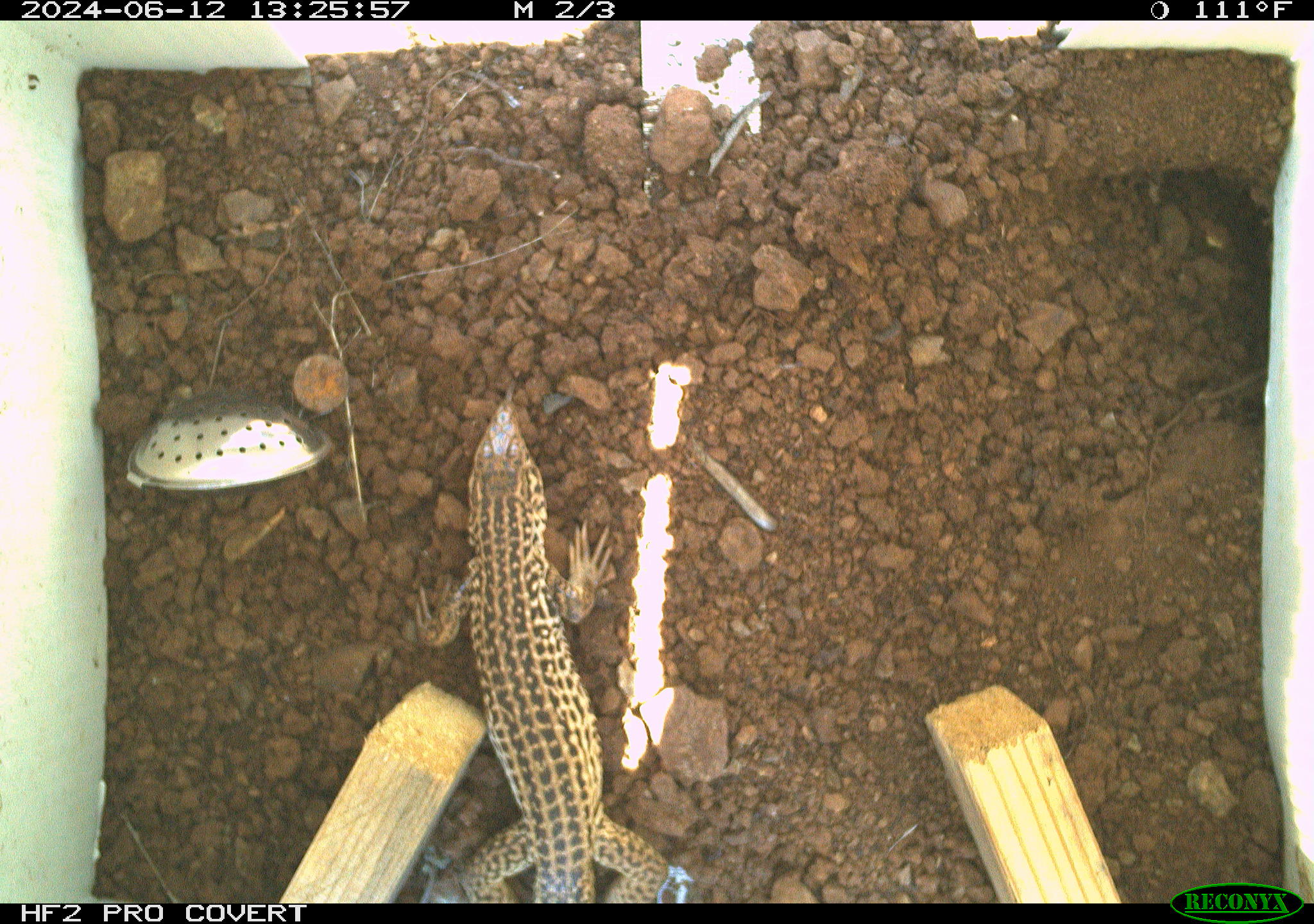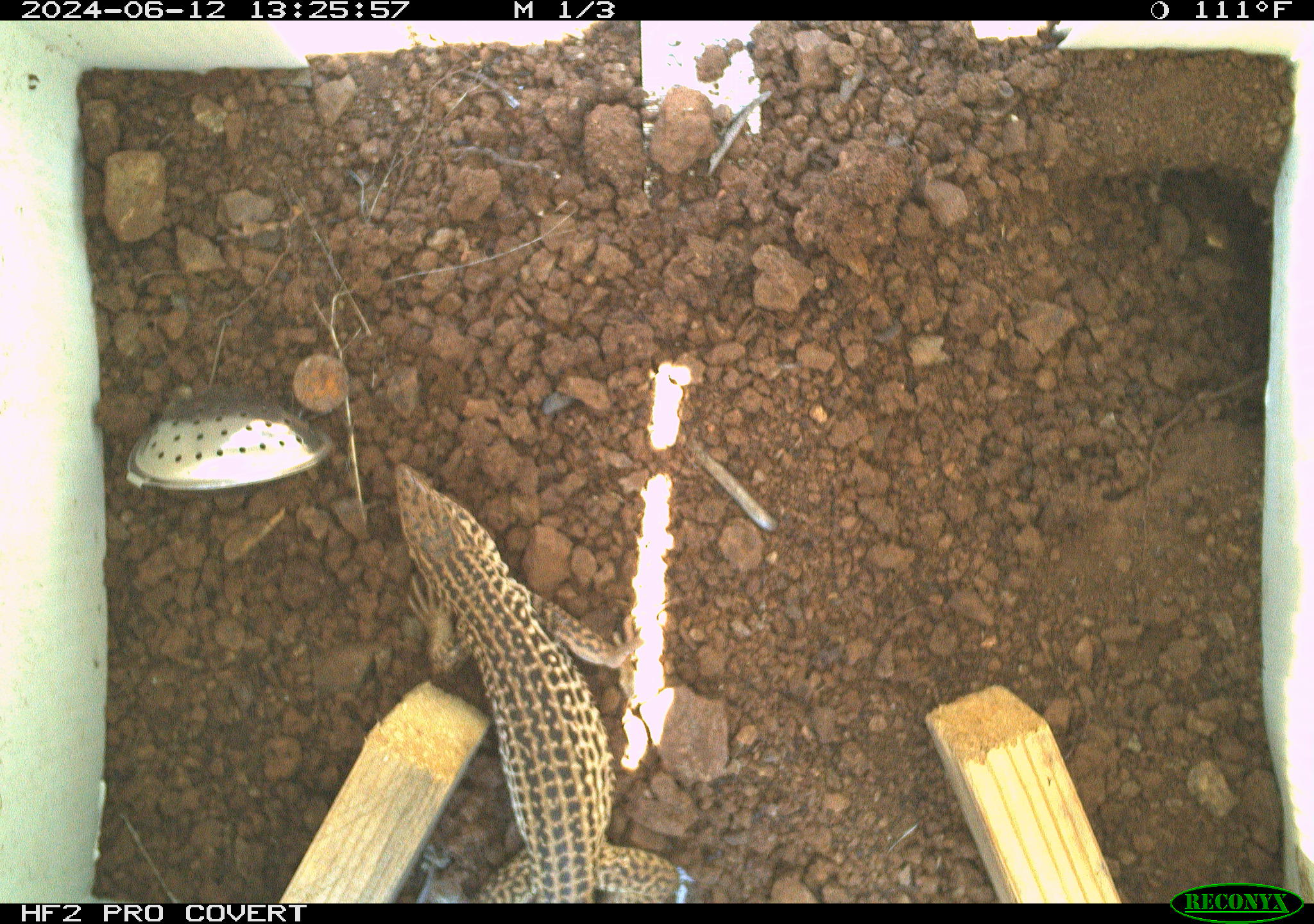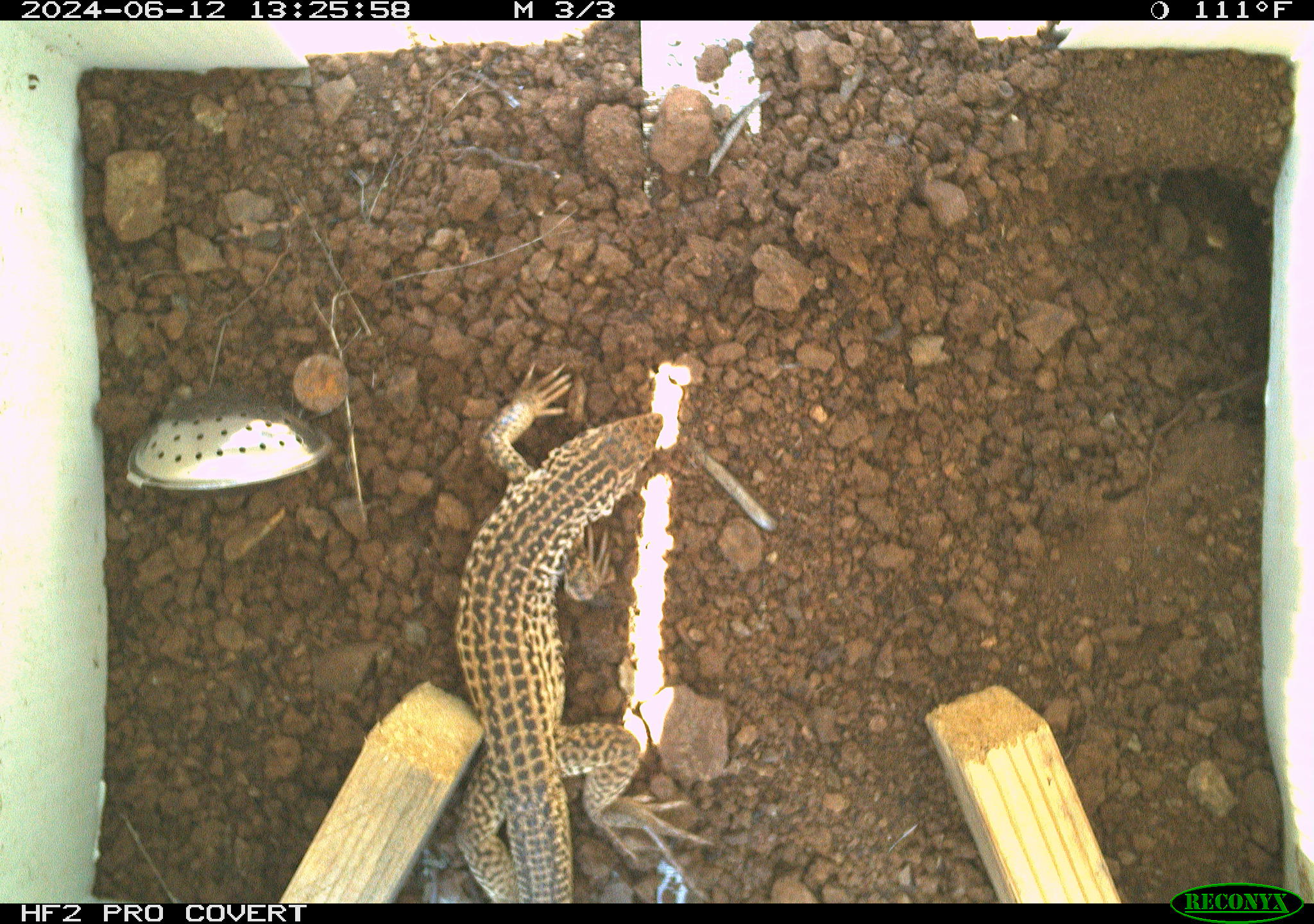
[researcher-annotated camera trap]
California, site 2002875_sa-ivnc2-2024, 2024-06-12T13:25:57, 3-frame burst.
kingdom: Animalia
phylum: Chordata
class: Reptilia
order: Squamata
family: Teiidae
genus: Aspidoscelis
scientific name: Aspidoscelis tigris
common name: western whiptail